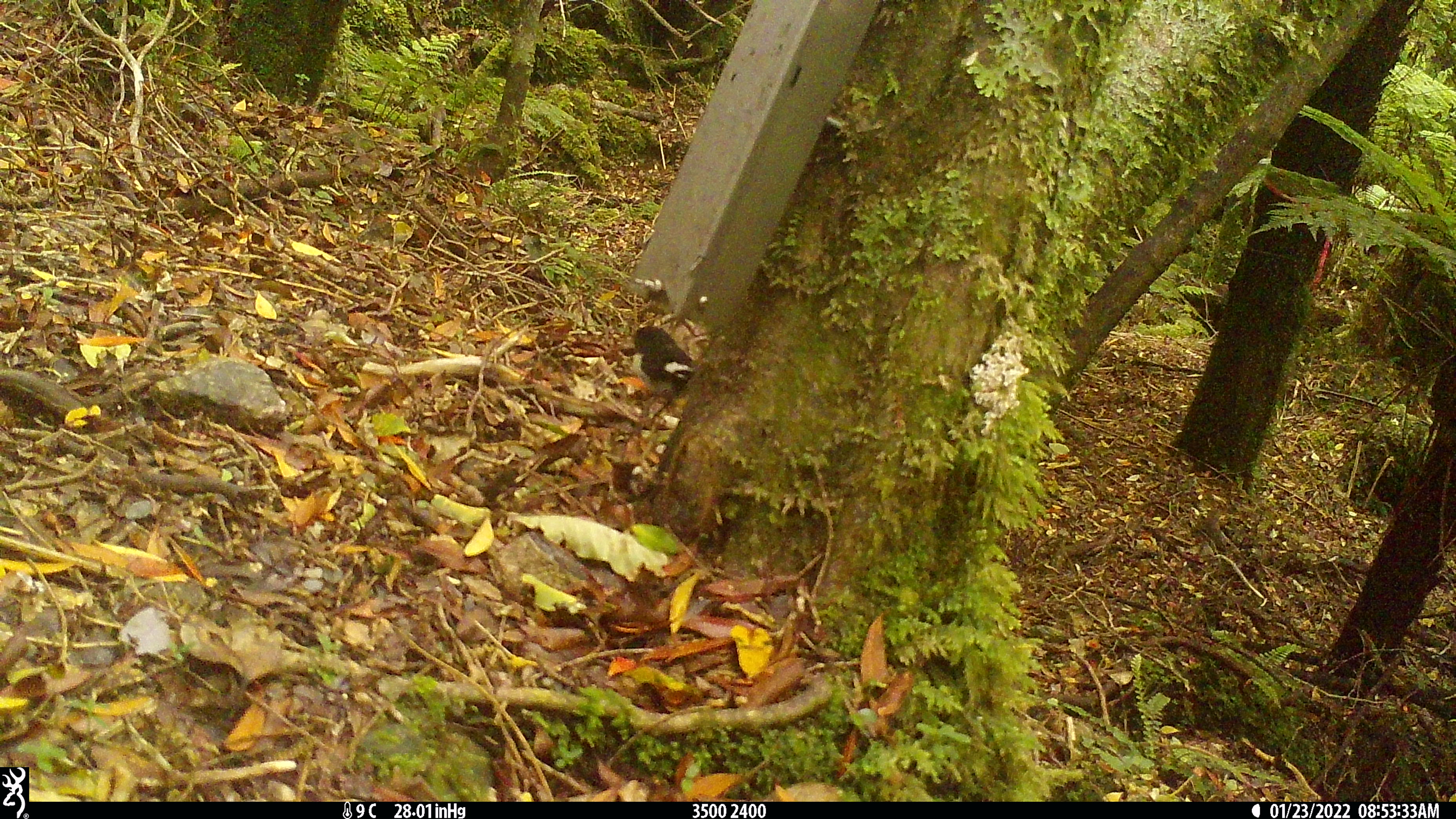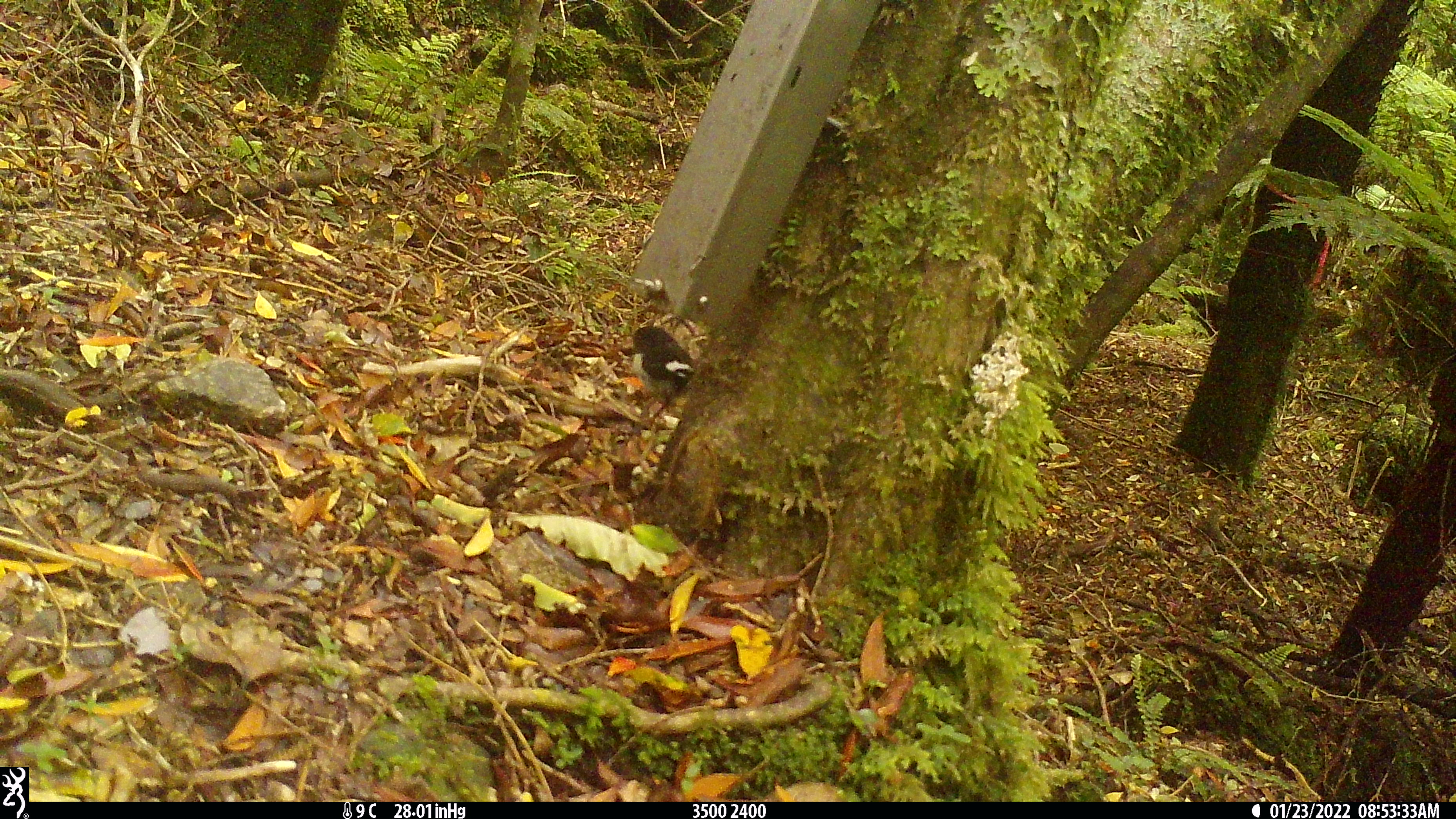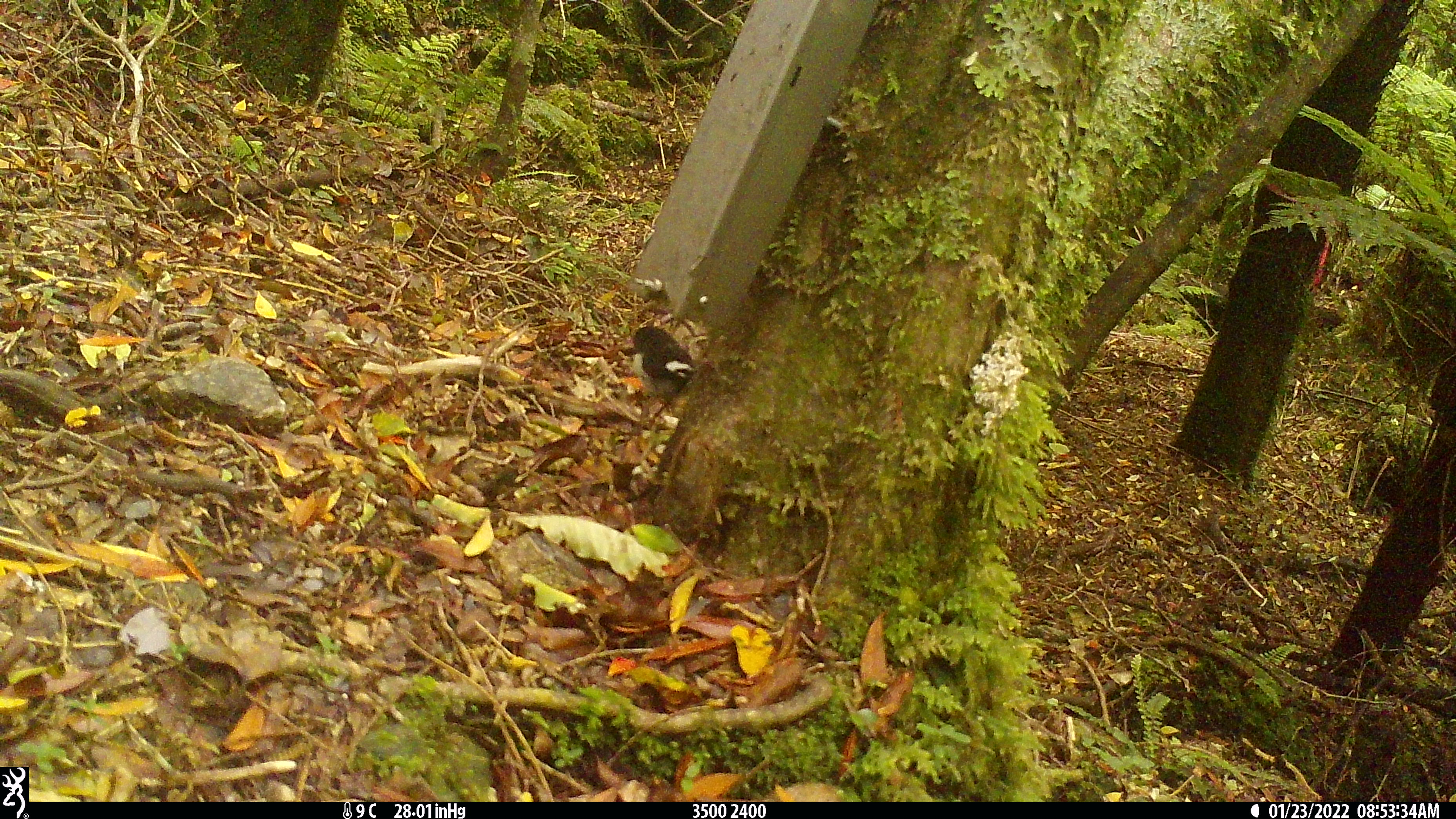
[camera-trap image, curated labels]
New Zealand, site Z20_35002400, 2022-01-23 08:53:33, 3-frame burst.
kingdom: Animalia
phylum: Chordata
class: Aves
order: Passeriformes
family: Petroicidae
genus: Petroica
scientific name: Petroica macrocephala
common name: tomtit